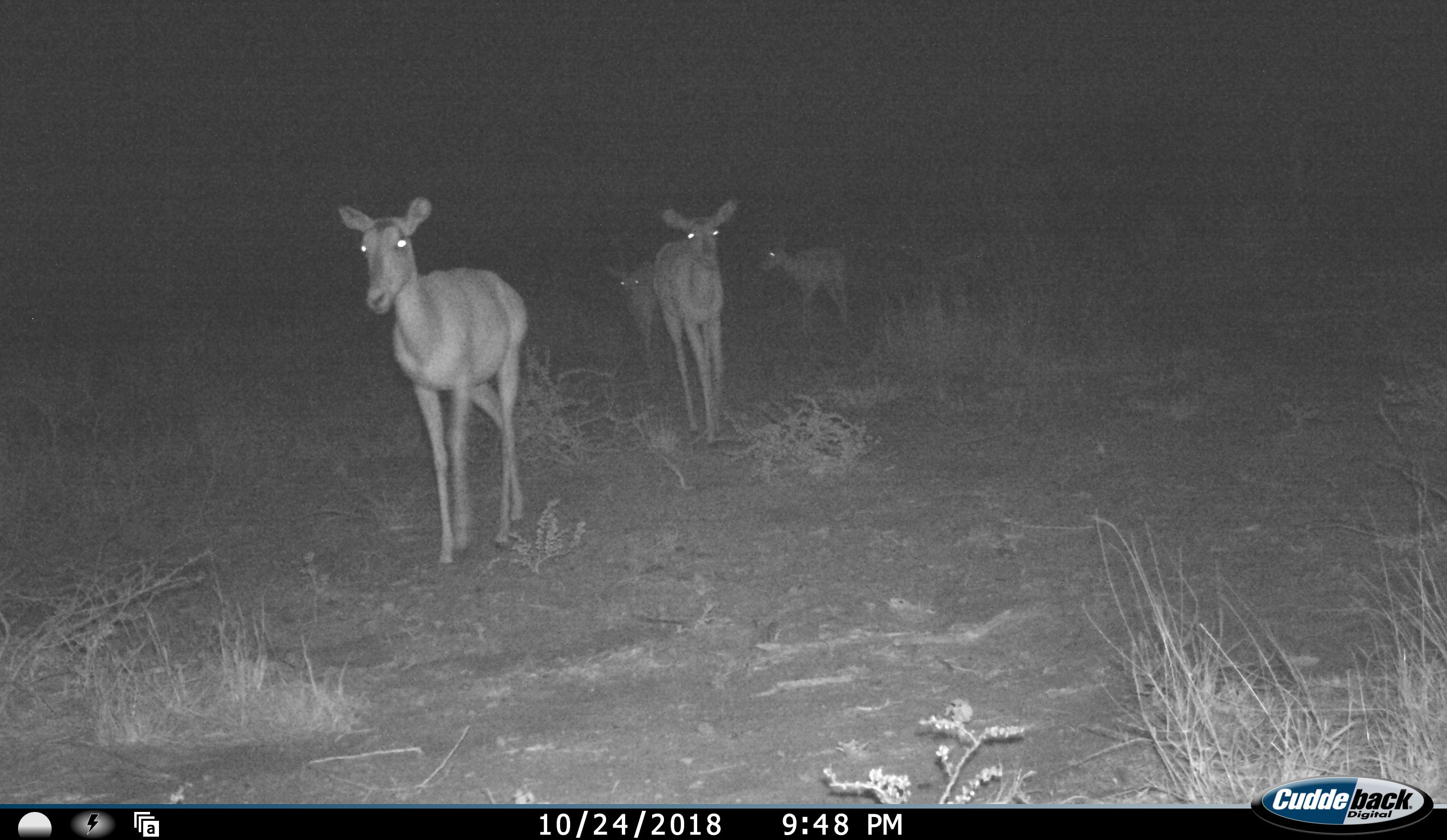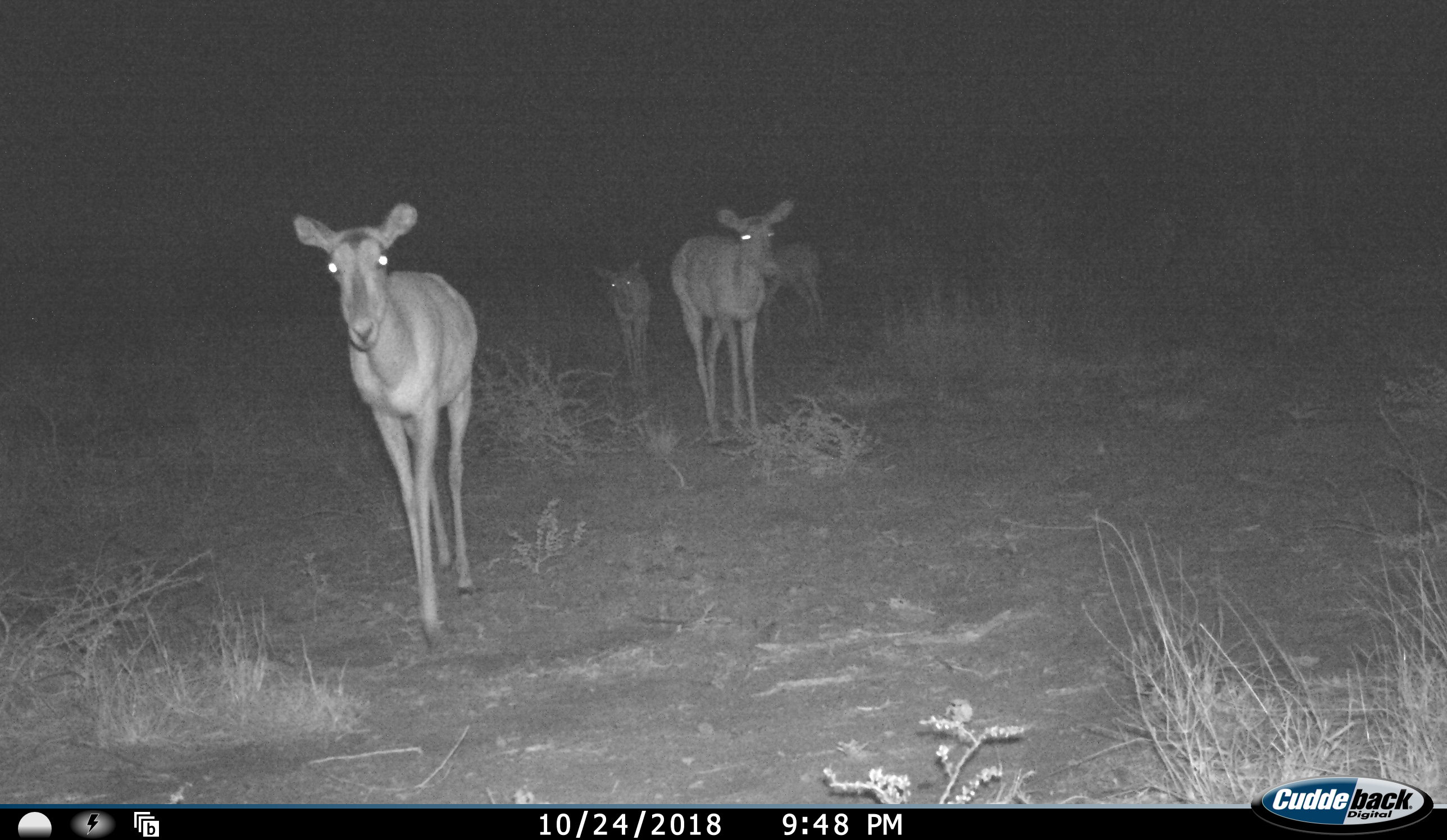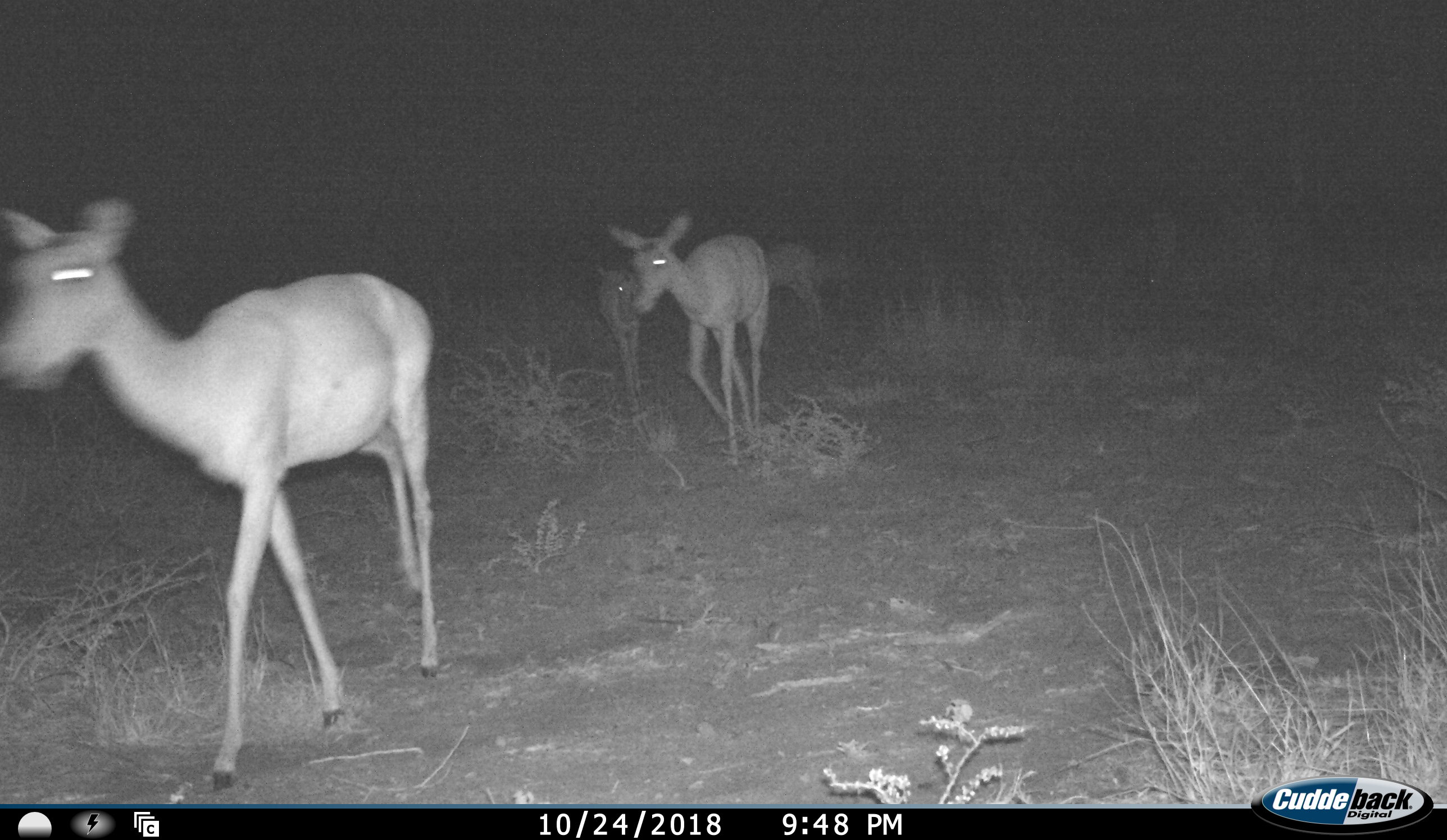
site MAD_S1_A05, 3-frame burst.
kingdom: Animalia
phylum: Chordata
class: Mammalia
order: Artiodactyla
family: Bovidae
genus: Aepyceros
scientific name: Aepyceros melampus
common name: impala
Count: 5.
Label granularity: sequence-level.